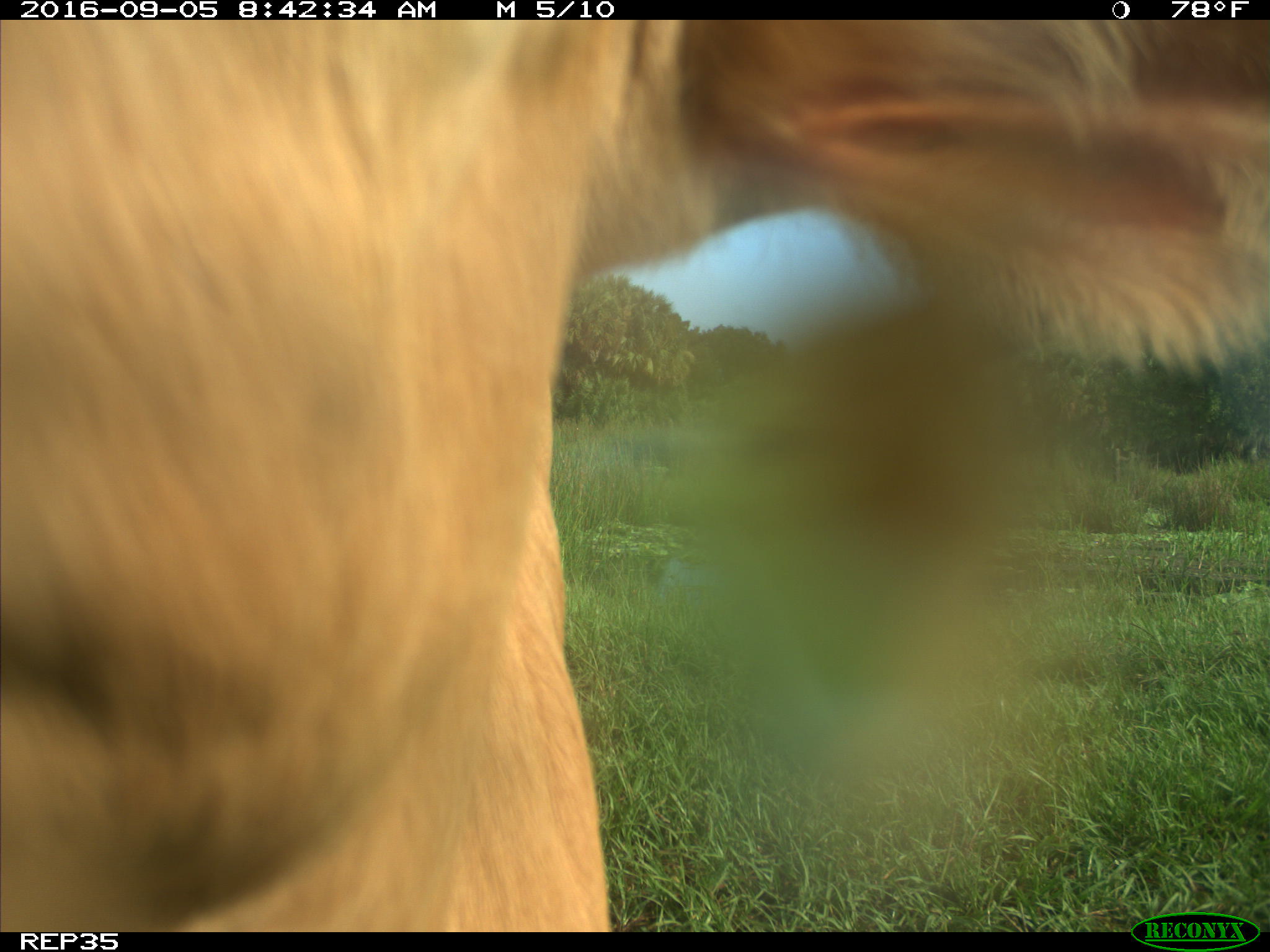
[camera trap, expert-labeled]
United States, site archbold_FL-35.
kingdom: Animalia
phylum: Chordata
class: Mammalia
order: Artiodactyla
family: Bovidae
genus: Bos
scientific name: Bos taurus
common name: domestic cow